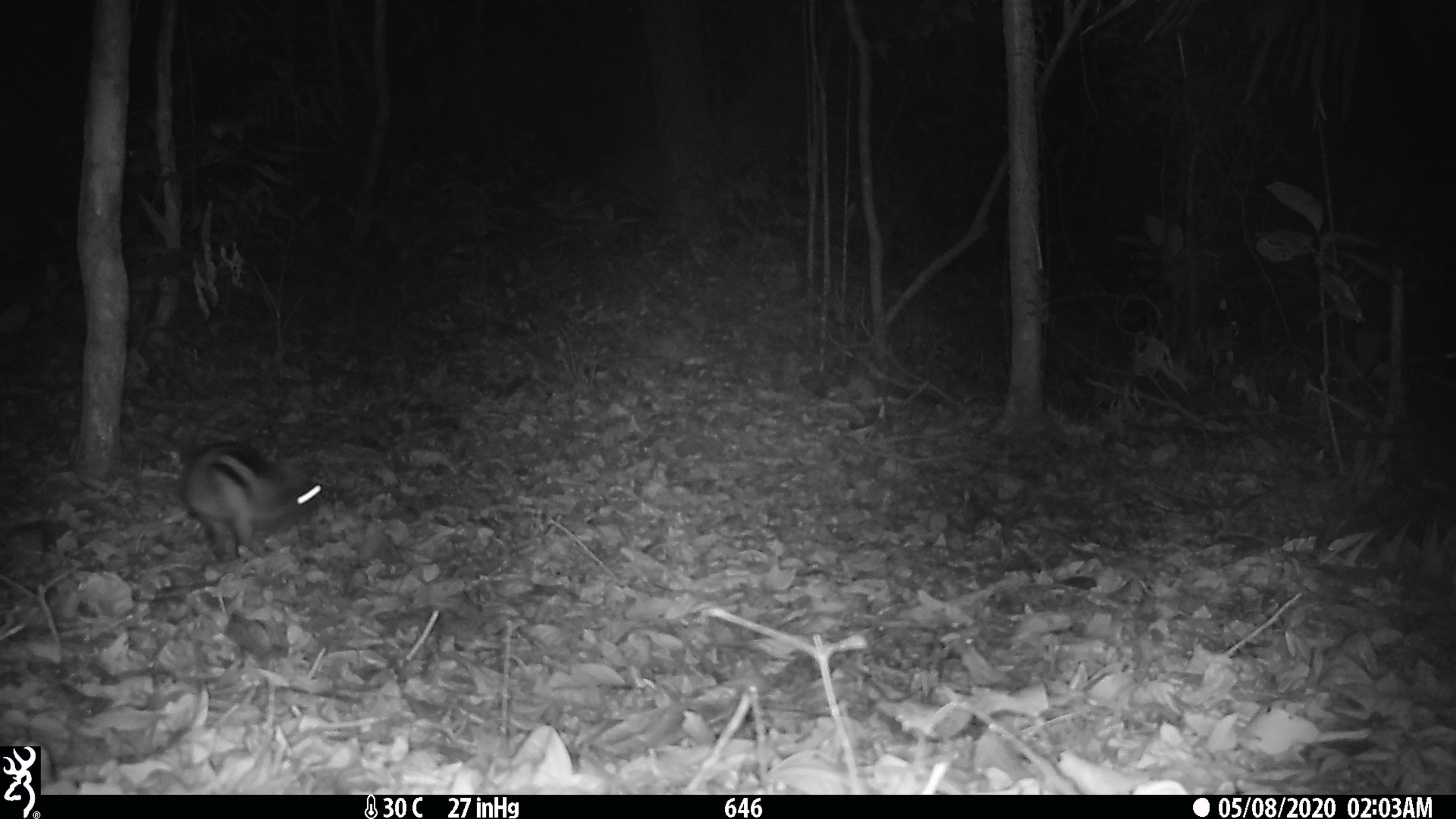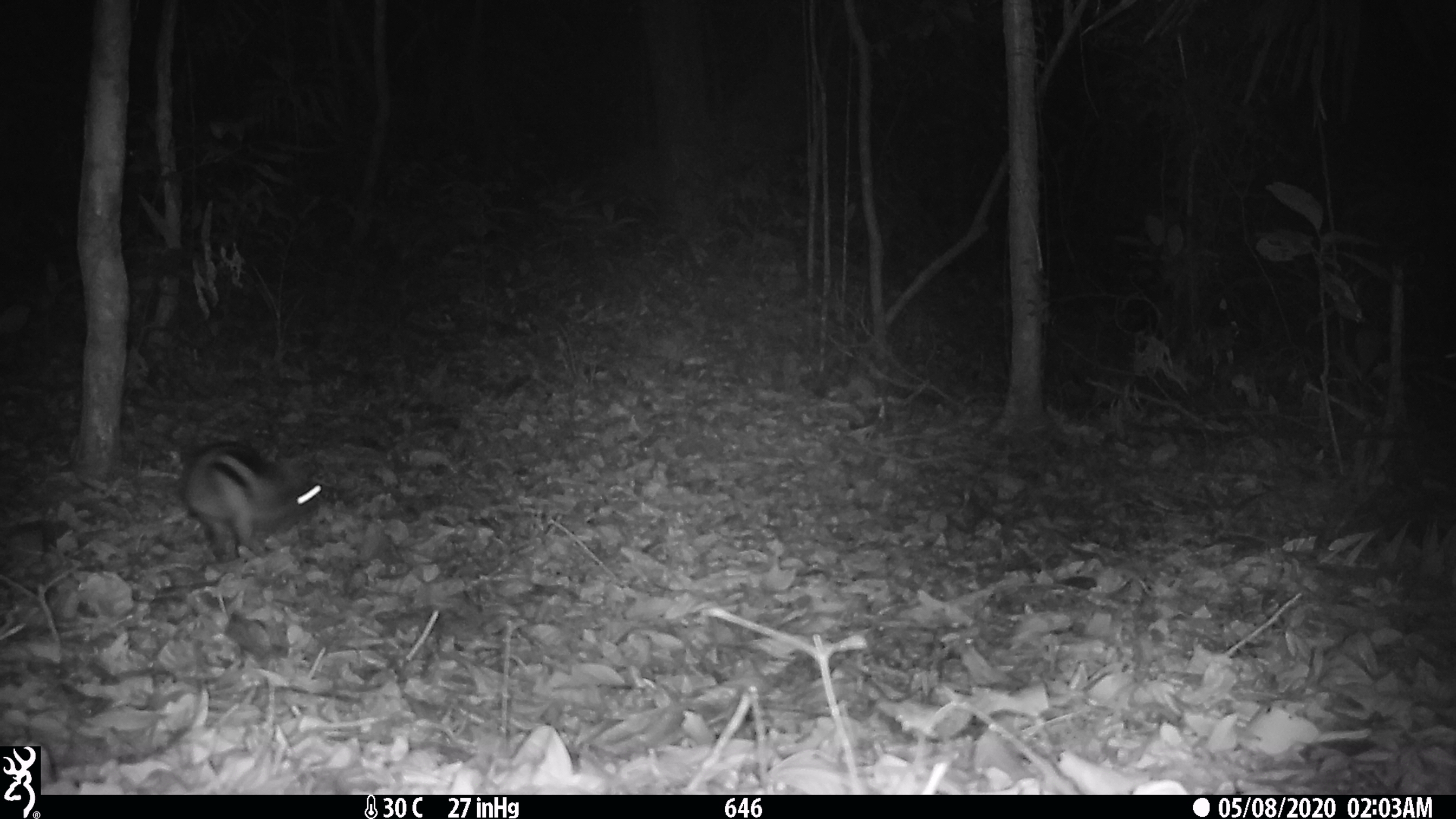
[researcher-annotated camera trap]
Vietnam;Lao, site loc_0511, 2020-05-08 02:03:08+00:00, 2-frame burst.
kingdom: Animalia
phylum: Chordata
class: Mammalia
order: Lagomorpha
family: Leporidae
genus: Nesolagus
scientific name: Nesolagus timminsi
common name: annamite striped rabbit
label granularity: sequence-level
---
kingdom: Animalia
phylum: Chordata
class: Mammalia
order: Artiodactyla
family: Cervidae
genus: Muntiacus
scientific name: Muntiacus vuquangensis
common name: large-antlered muntjac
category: large antlered muntjac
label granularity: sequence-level